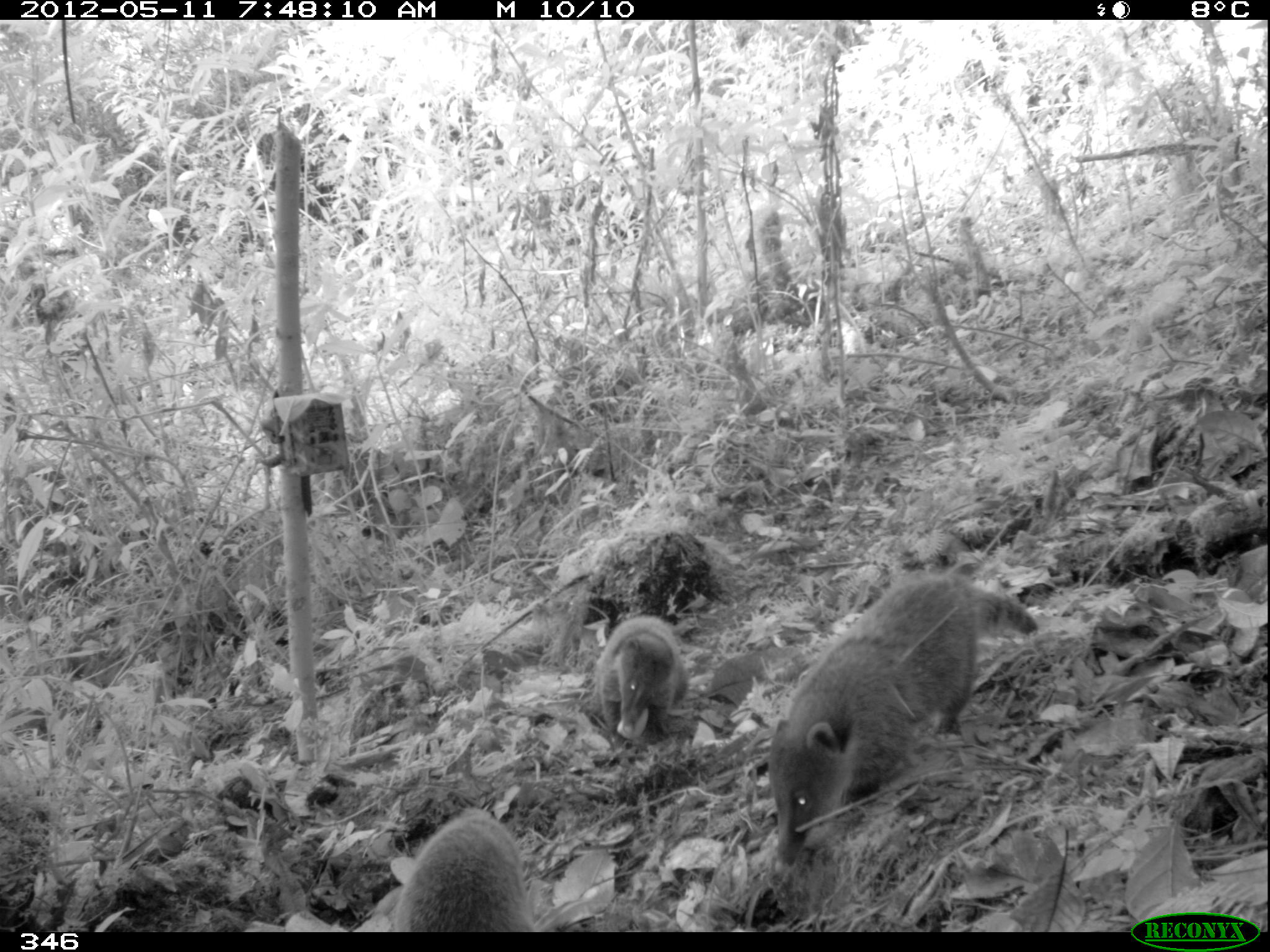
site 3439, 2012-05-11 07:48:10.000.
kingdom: Animalia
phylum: Chordata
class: Mammalia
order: Carnivora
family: Procyonidae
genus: Nasua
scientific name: Nasua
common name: coatis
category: unknown coati